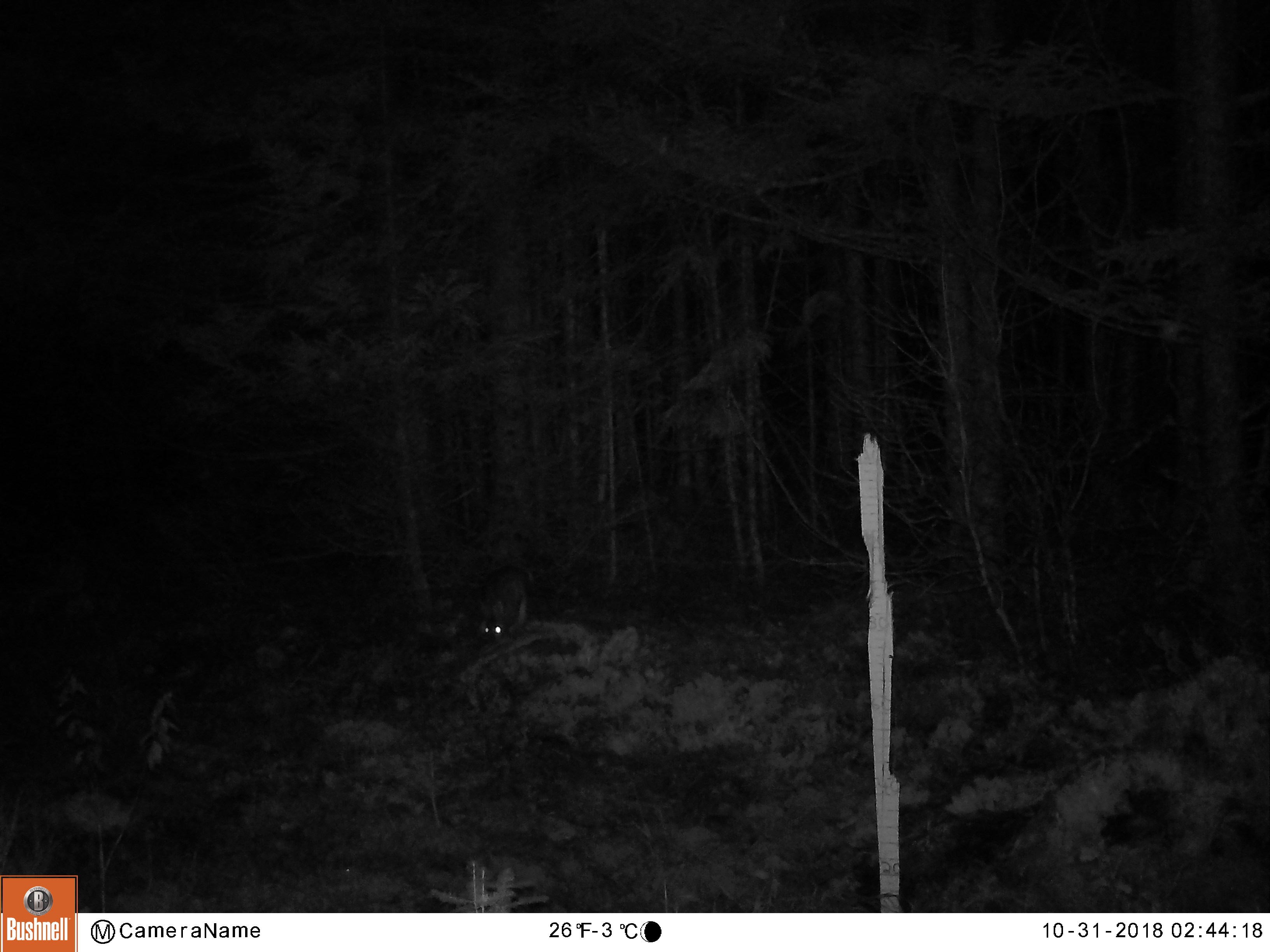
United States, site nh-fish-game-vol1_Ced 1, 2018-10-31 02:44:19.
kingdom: Animalia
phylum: Chordata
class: Mammalia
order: Lagomorpha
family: Leporidae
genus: Lepus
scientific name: Lepus americanus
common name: snowshoe hare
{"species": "snowshoe hare (Lepus americanus)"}